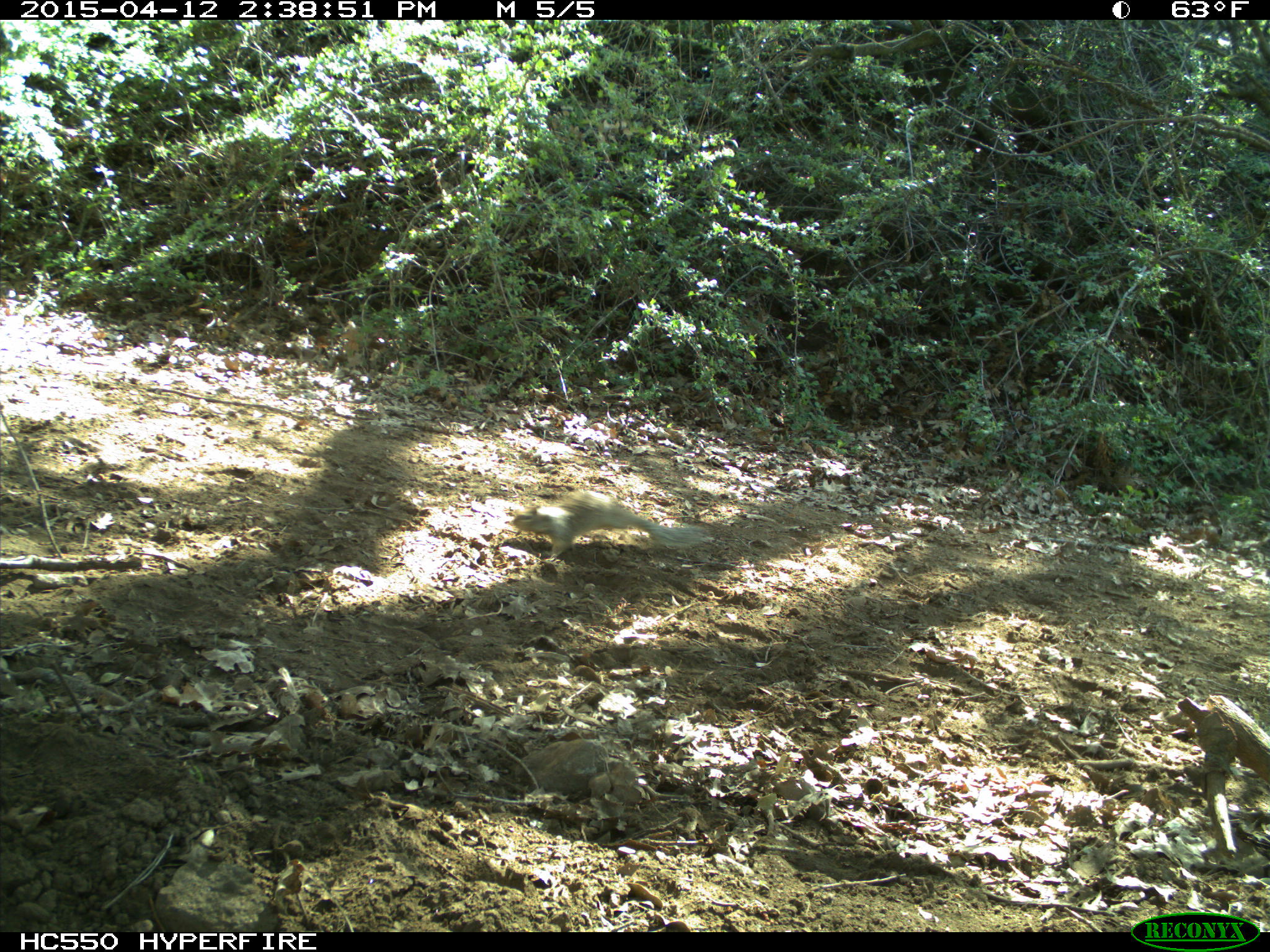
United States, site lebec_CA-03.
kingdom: Animalia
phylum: Chordata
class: Mammalia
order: Rodentia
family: Sciuridae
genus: Otospermophilus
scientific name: Otospermophilus beecheyi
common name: california ground squirrel